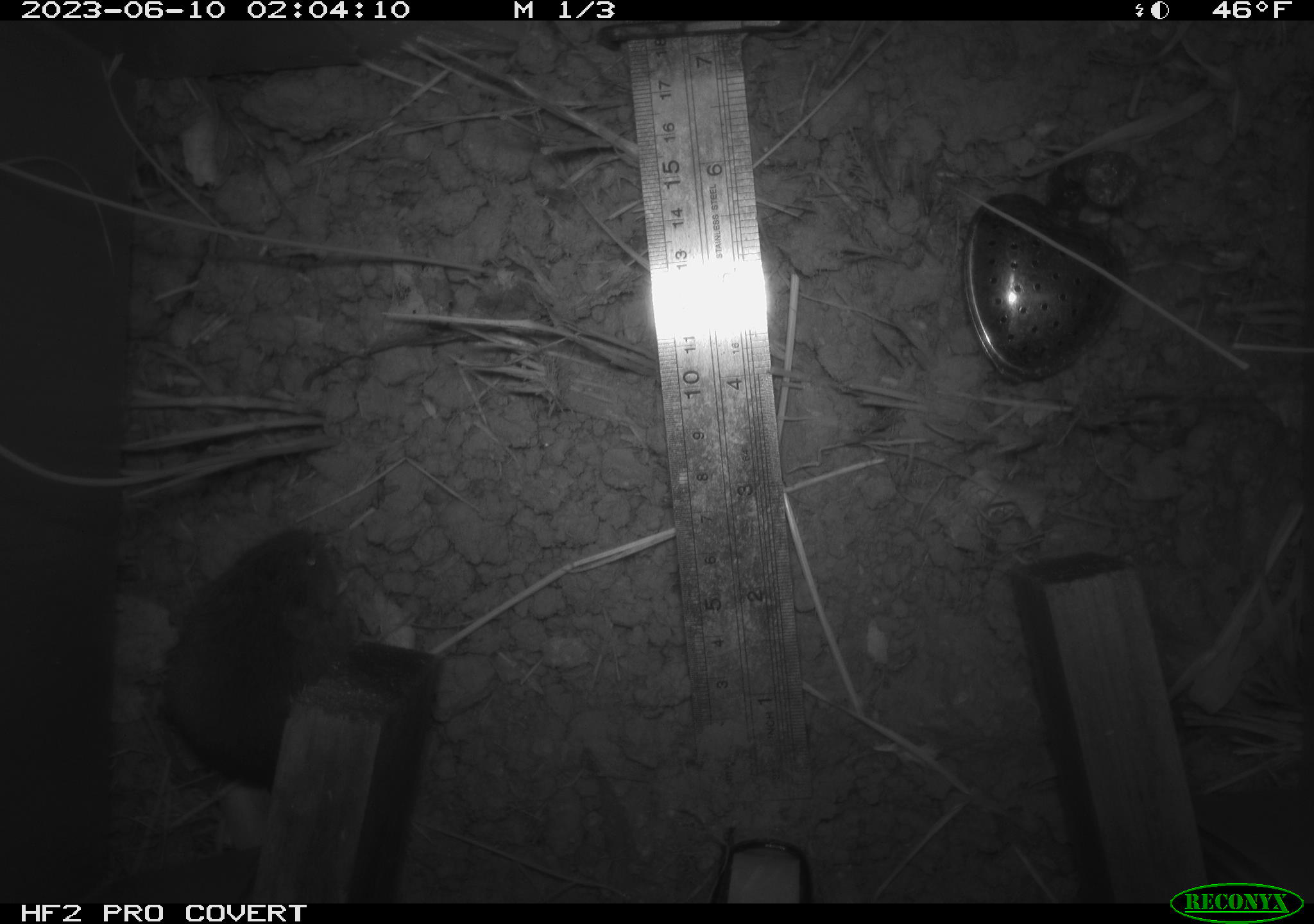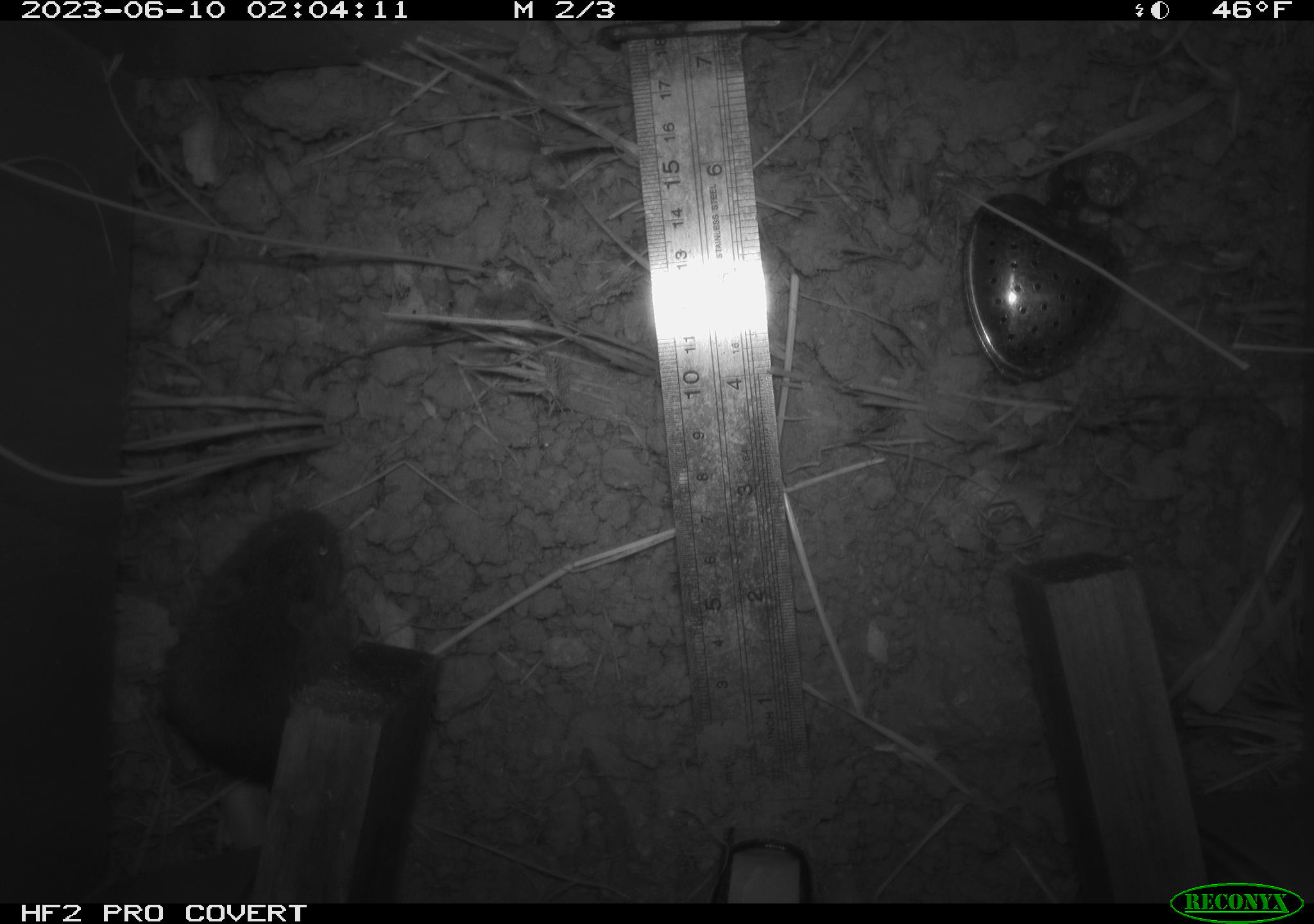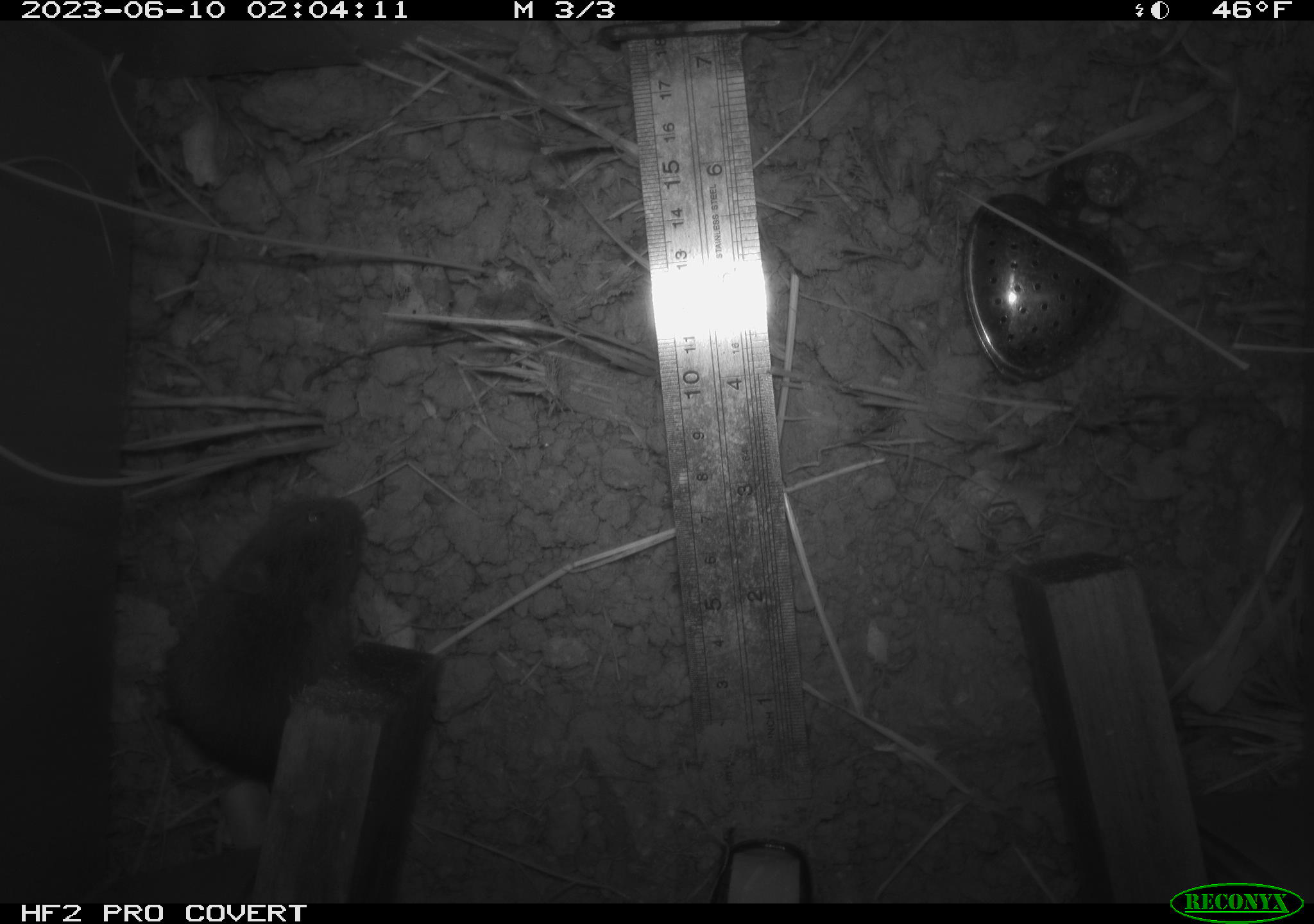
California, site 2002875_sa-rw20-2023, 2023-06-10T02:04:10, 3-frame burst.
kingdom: Animalia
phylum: Chordata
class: Mammalia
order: Rodentia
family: Cricetidae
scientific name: Arvicolinae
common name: voles, lemmings, and muskrats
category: arvicolinae subfamily